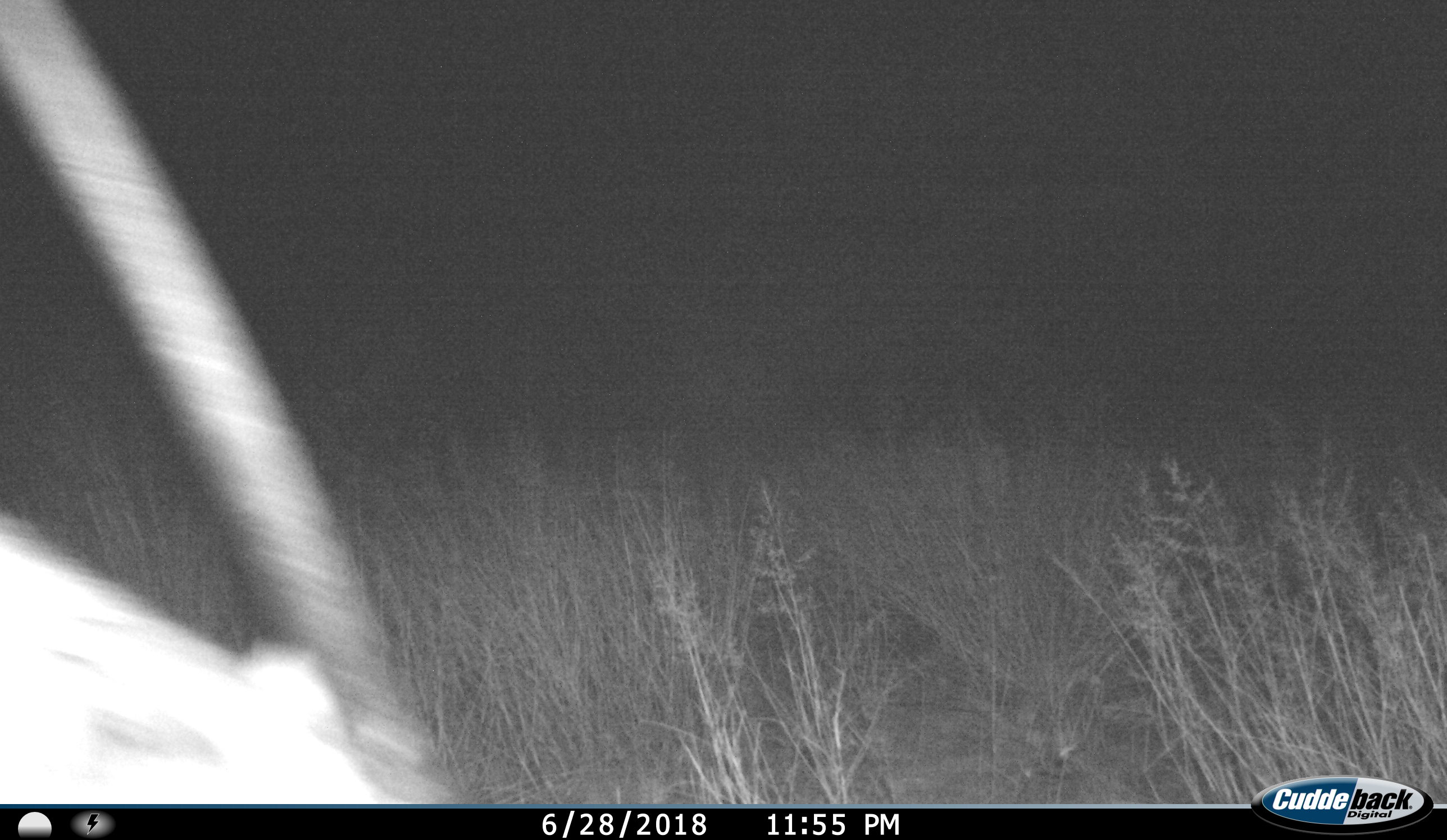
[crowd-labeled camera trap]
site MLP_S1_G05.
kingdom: Animalia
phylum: Chordata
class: Mammalia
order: Artiodactyla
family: Bovidae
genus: Oryx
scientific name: Oryx gazella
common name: gemsbok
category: oryx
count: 1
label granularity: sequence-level